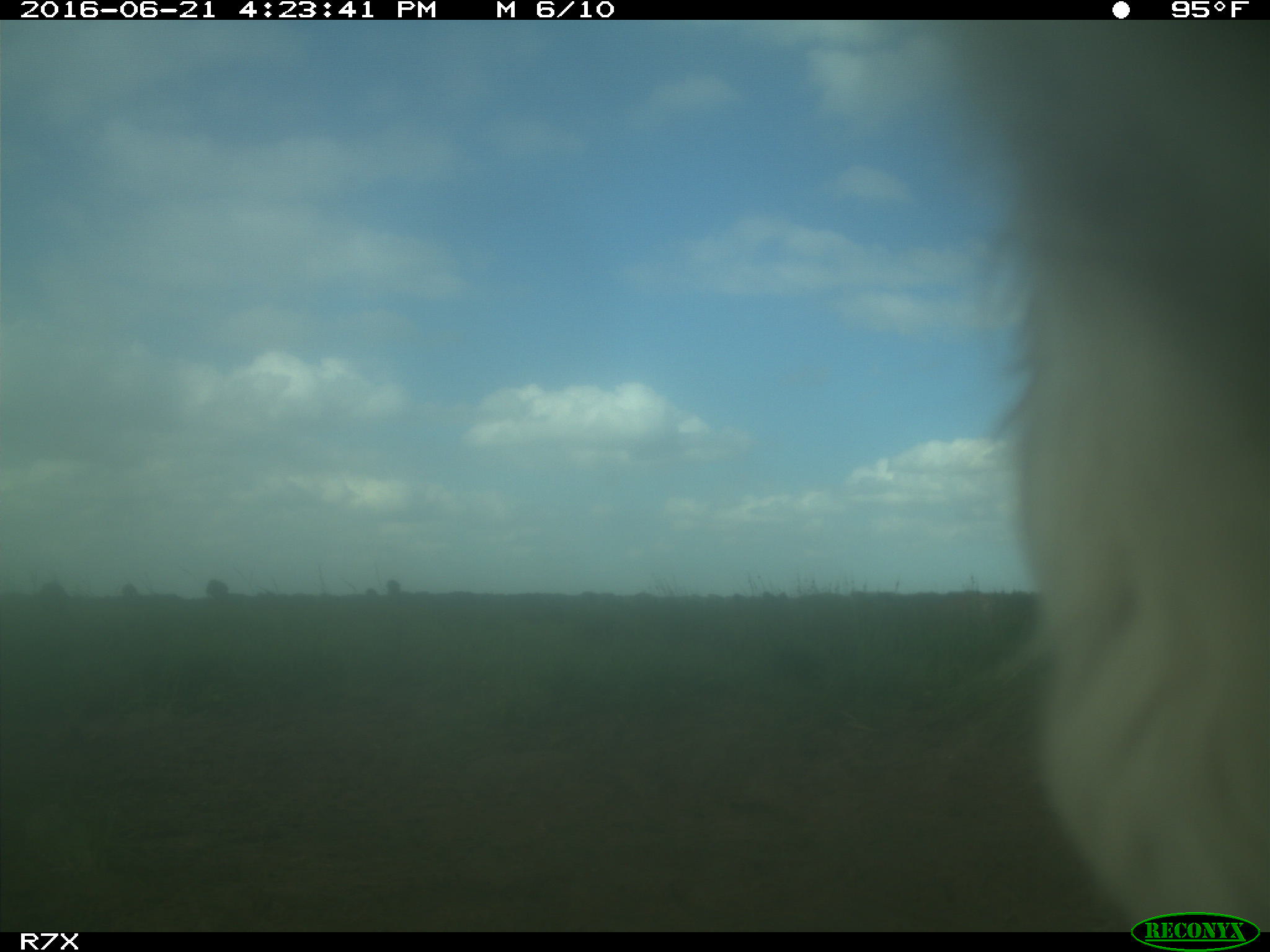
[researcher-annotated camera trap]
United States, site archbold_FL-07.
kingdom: Animalia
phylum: Chordata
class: Mammalia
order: Artiodactyla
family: Bovidae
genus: Bos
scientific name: Bos taurus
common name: domestic cow